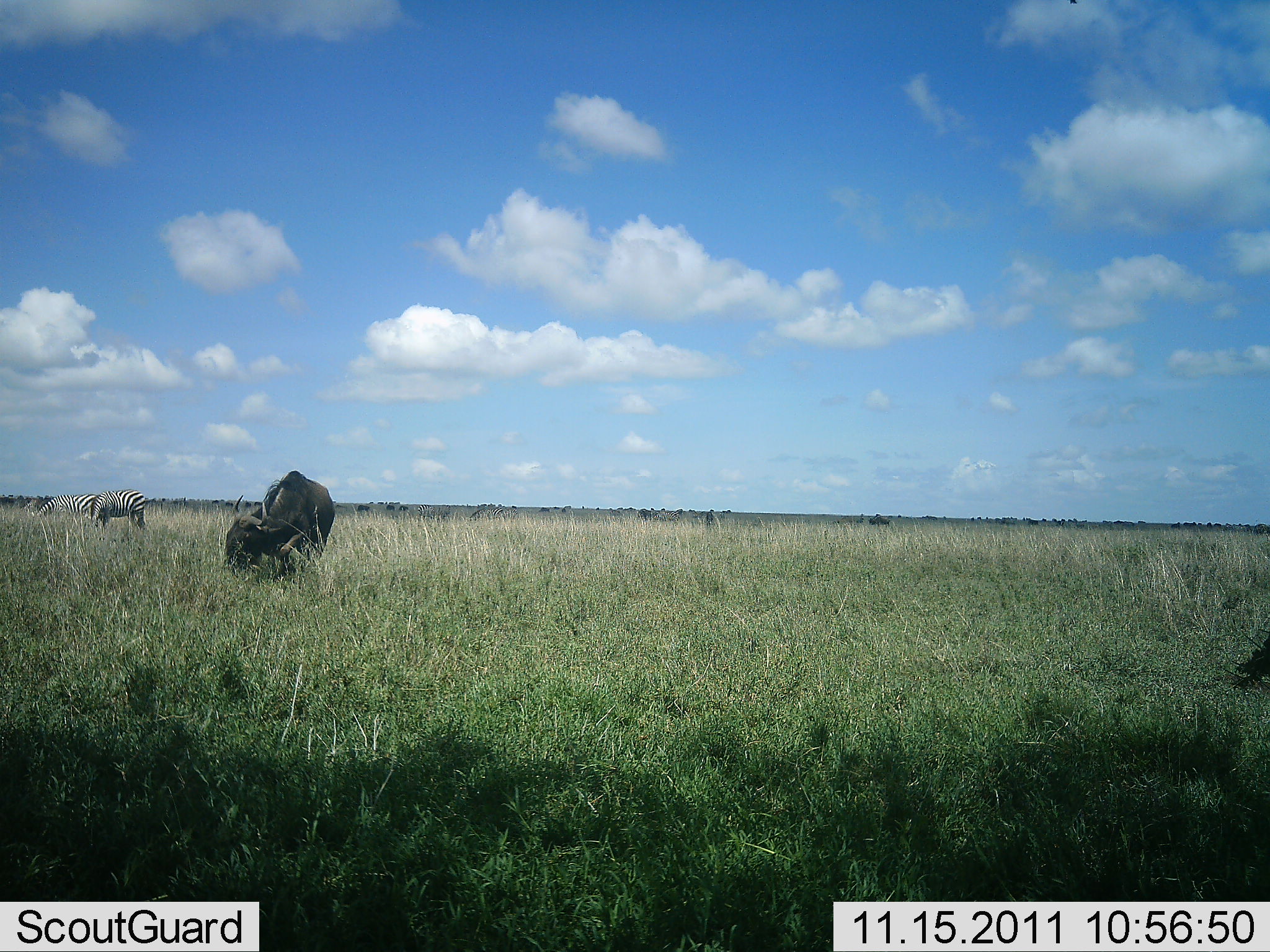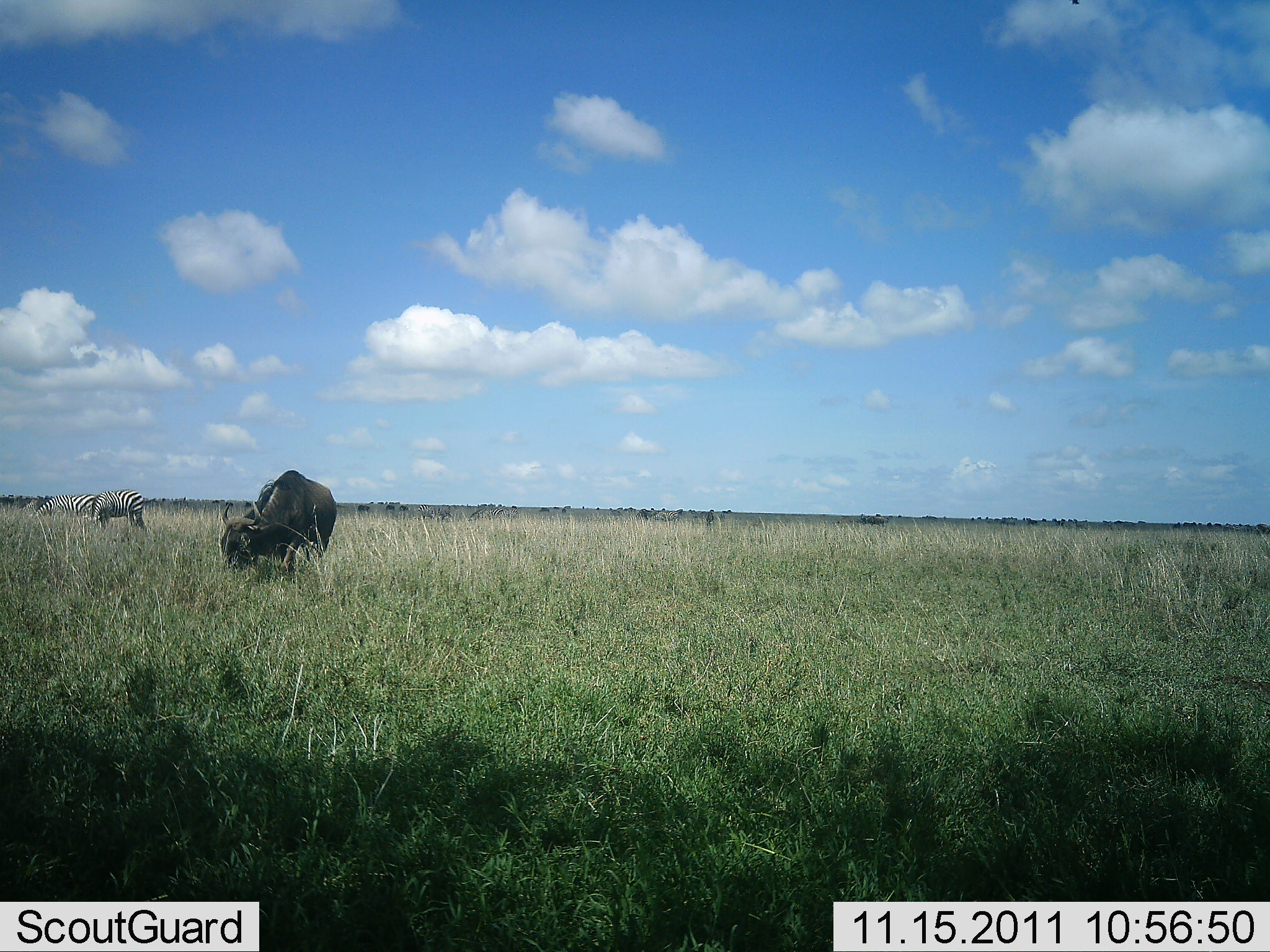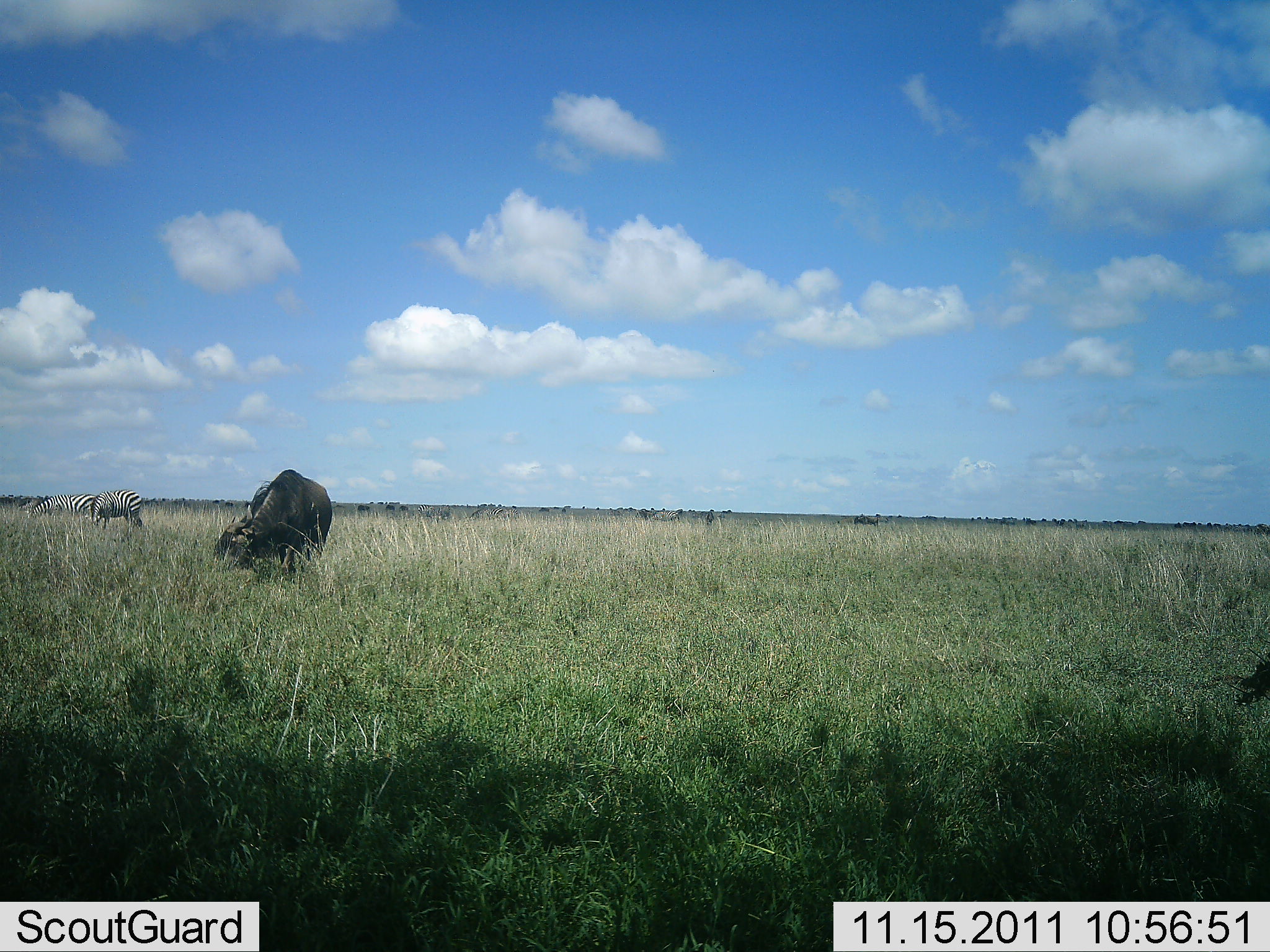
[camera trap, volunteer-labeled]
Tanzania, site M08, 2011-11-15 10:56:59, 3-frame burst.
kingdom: Animalia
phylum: Chordata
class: Mammalia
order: Artiodactyla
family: Bovidae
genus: Connochaetes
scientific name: Connochaetes taurinus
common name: blue wildebeest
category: wildebeest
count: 1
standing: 17%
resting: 0%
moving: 17%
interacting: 0%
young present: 0%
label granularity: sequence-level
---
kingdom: Animalia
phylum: Chordata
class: Mammalia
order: Perissodactyla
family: Equidae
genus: Equus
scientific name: Equus quagga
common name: plains zebra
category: zebra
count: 2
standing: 50%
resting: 0%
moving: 0%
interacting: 0%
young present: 0%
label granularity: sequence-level